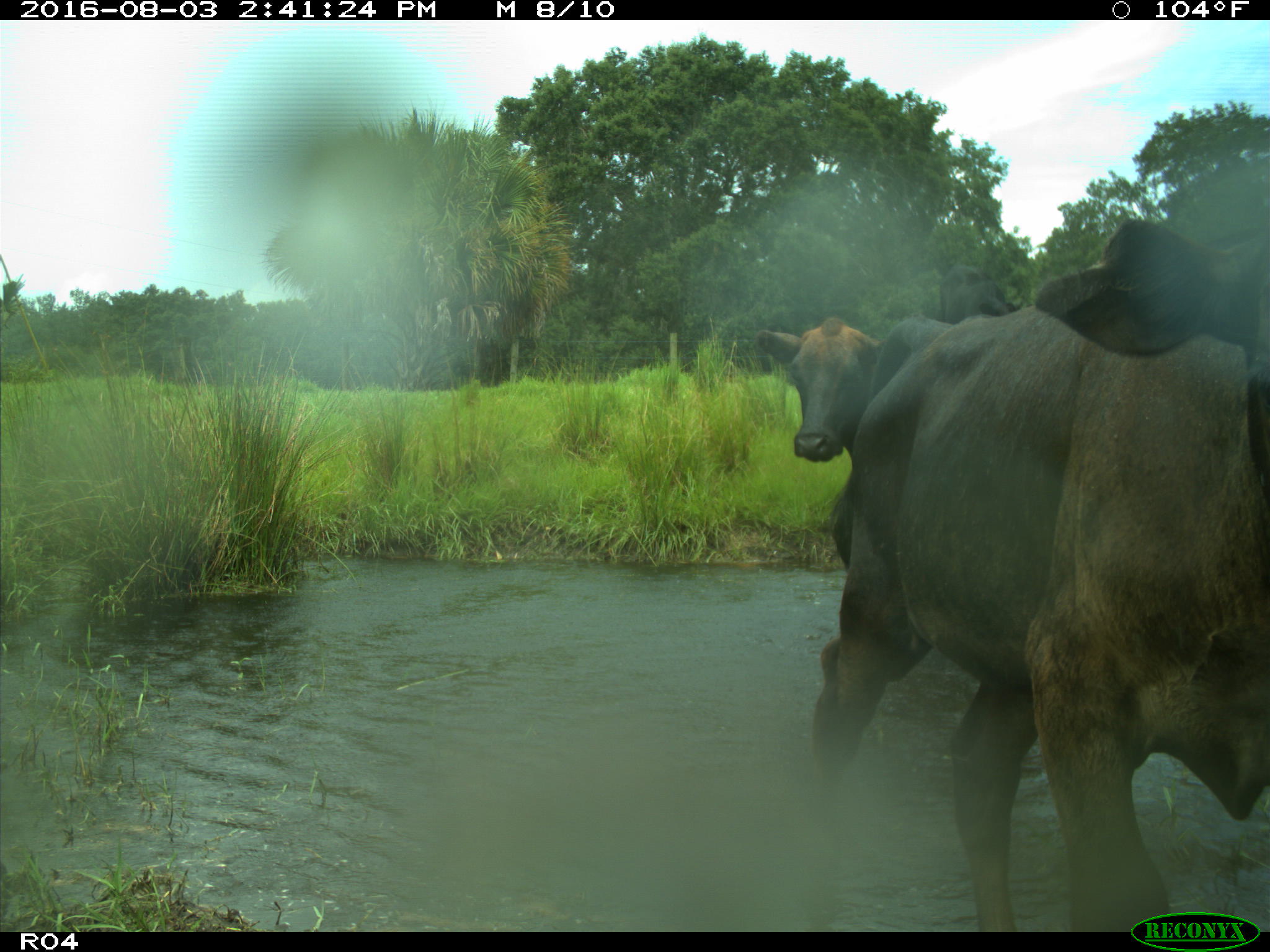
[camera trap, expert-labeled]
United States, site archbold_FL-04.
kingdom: Animalia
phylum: Chordata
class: Mammalia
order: Artiodactyla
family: Bovidae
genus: Bos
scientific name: Bos taurus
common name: domestic cow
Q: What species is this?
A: Bos taurus (domestic cow).